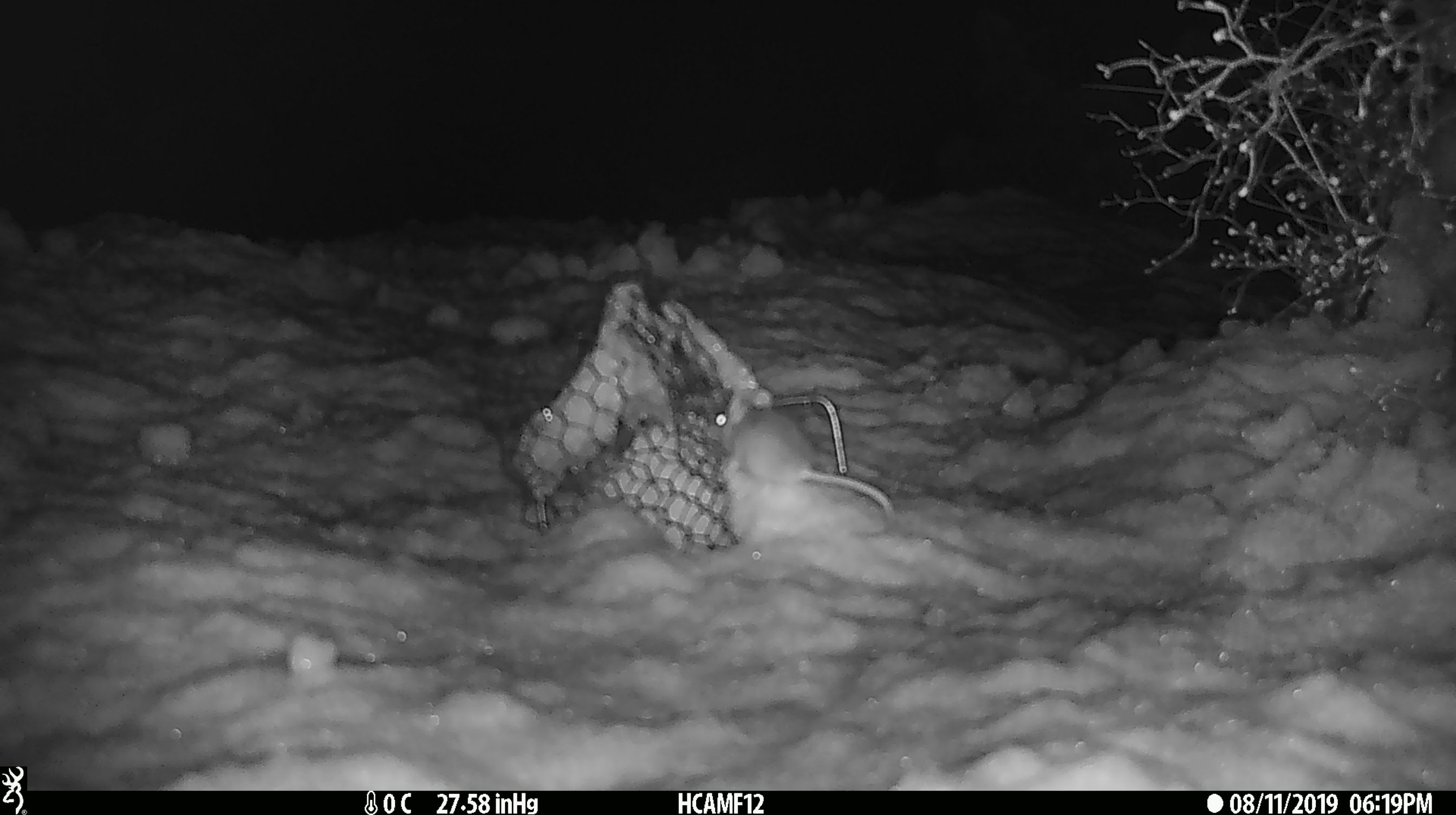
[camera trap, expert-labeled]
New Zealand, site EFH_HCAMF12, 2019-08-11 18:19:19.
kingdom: Animalia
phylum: Chordata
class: Mammalia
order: Rodentia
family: Muridae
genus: Mus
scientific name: Mus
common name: mouse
Mouse (Mus).